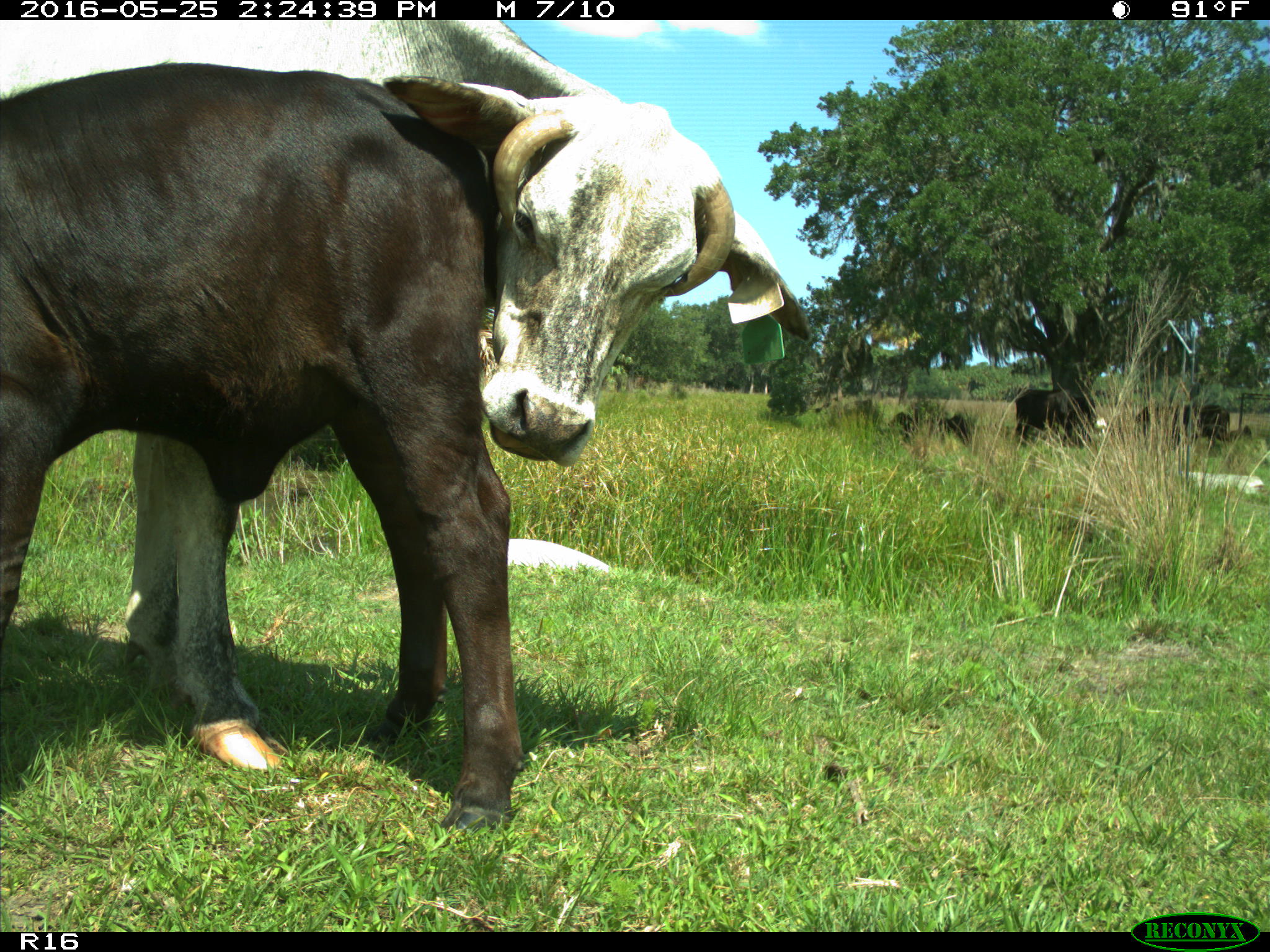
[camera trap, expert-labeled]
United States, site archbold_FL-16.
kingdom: Animalia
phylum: Chordata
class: Mammalia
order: Artiodactyla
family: Bovidae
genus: Bos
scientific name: Bos taurus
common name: domestic cow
Bos taurus (domestic cow).